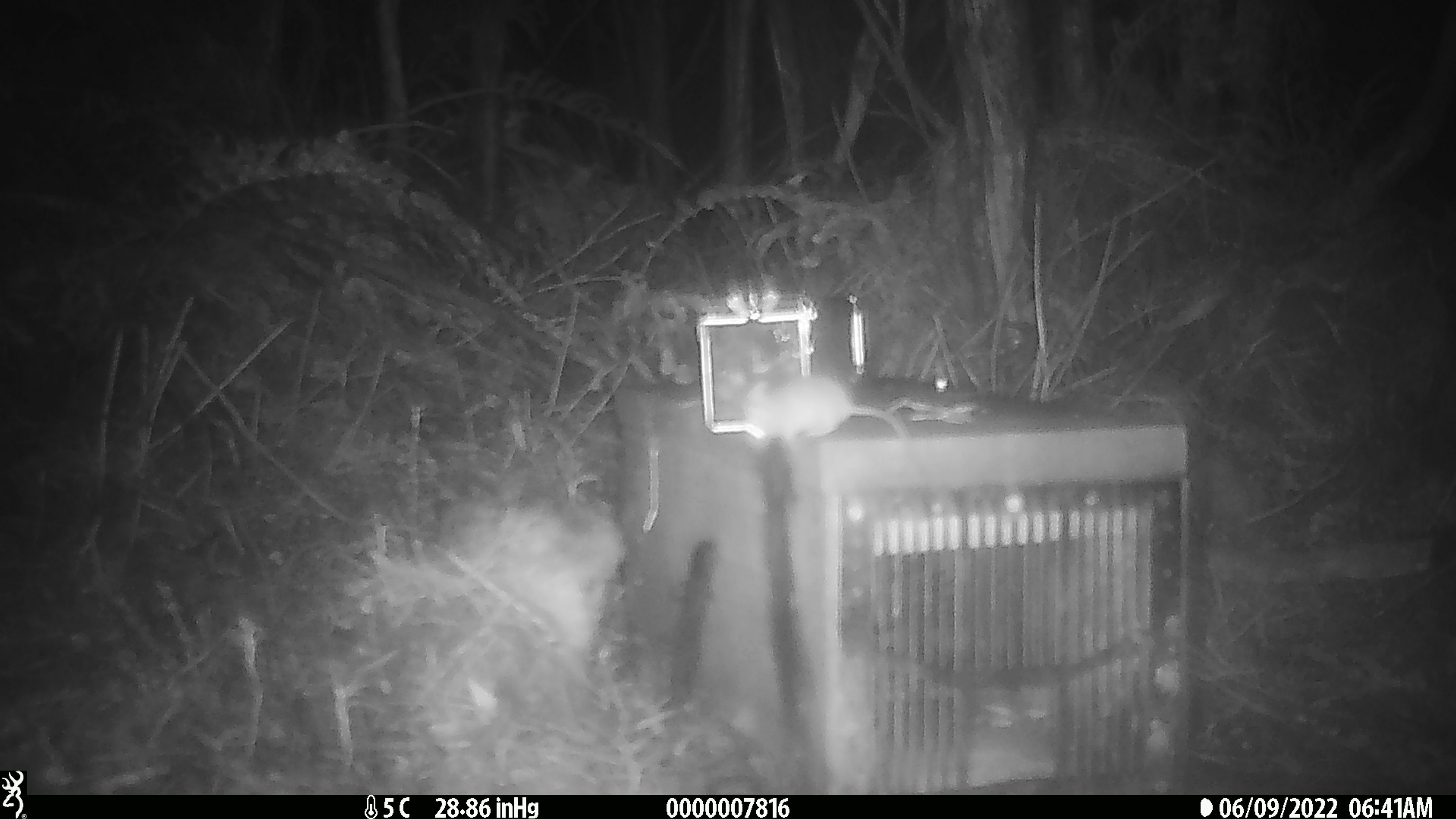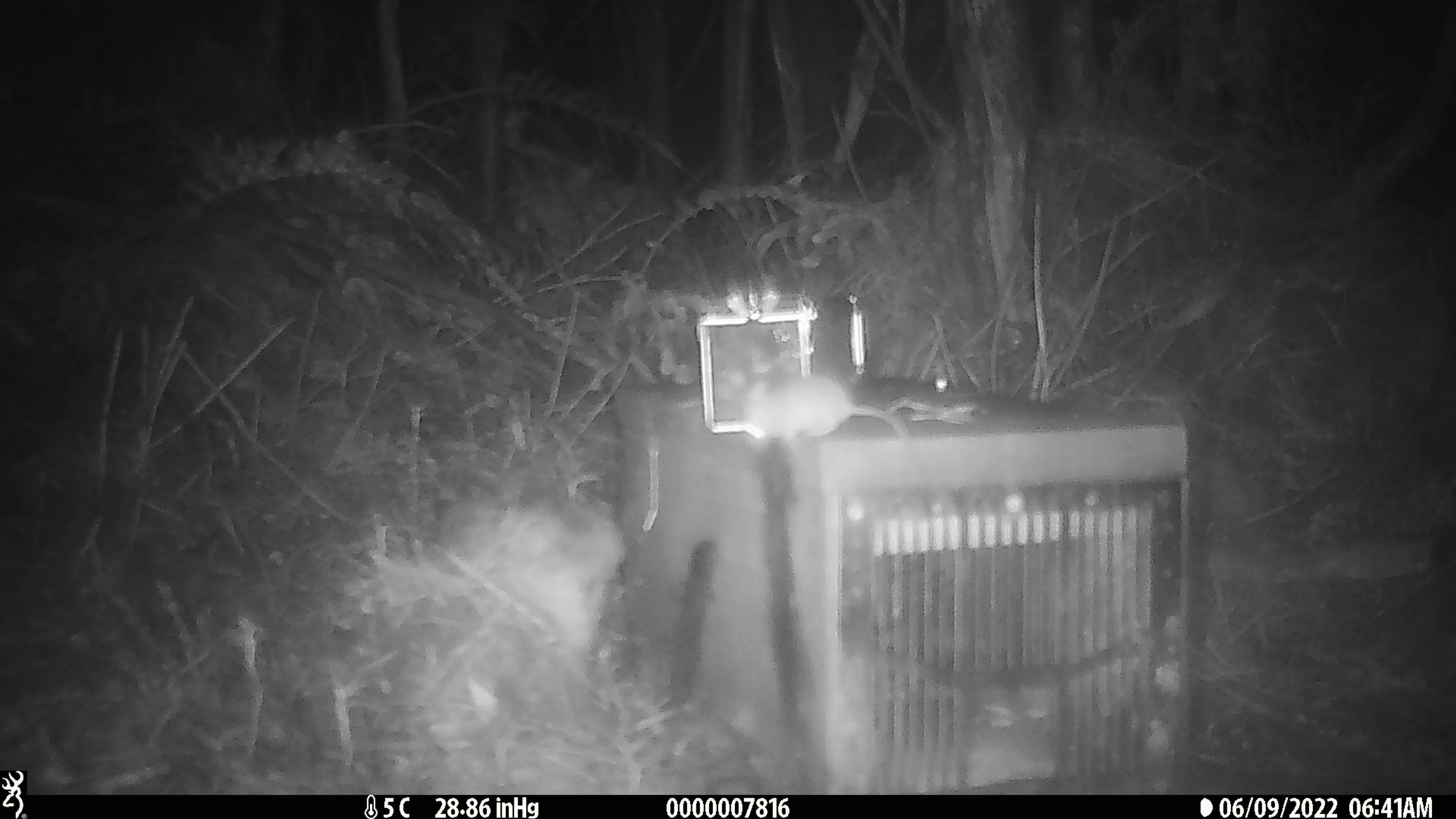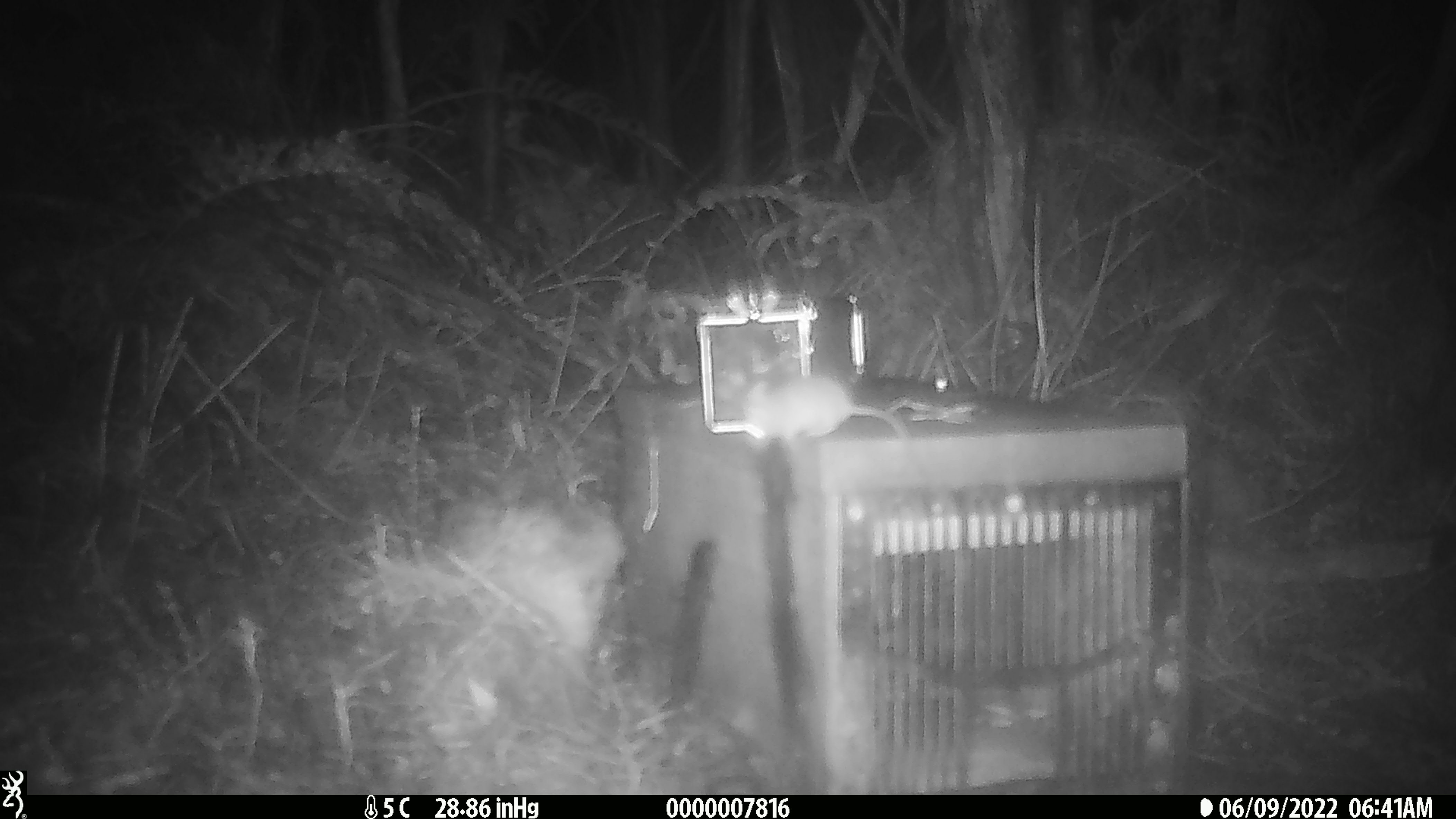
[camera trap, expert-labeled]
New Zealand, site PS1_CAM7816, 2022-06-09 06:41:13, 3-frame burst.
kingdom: Animalia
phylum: Chordata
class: Mammalia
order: Rodentia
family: Muridae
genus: Mus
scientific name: Mus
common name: mouse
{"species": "mouse (Mus)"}